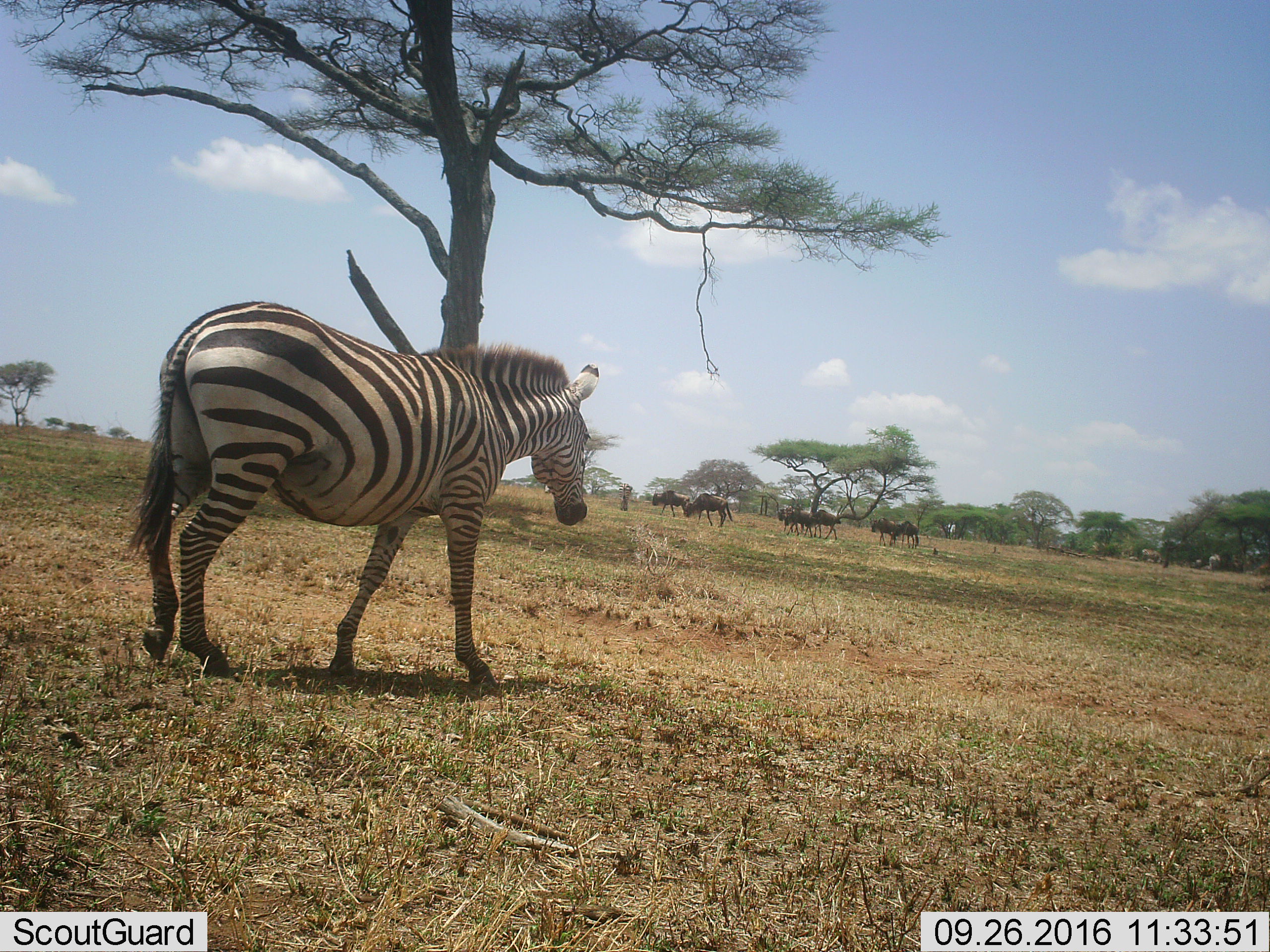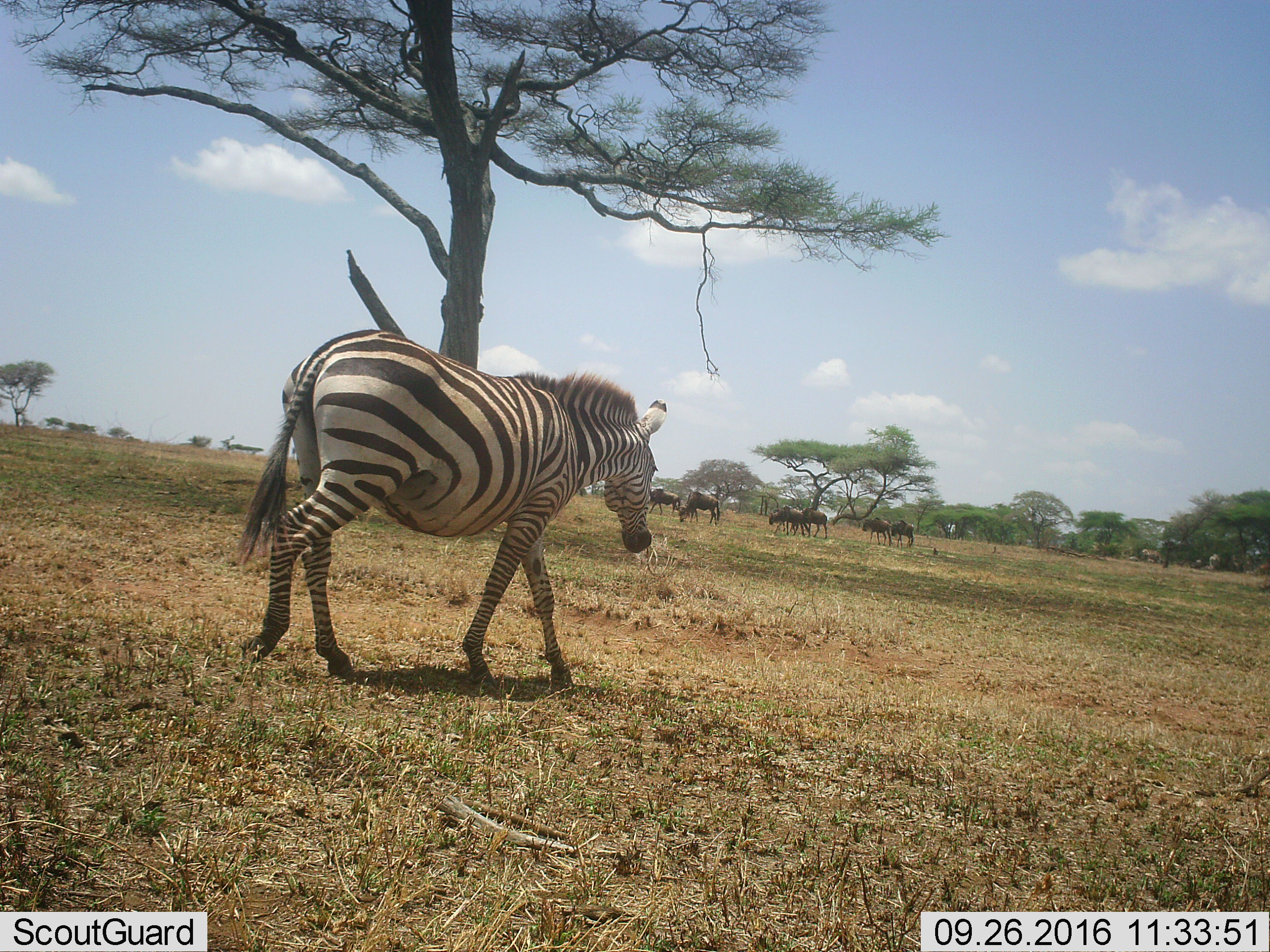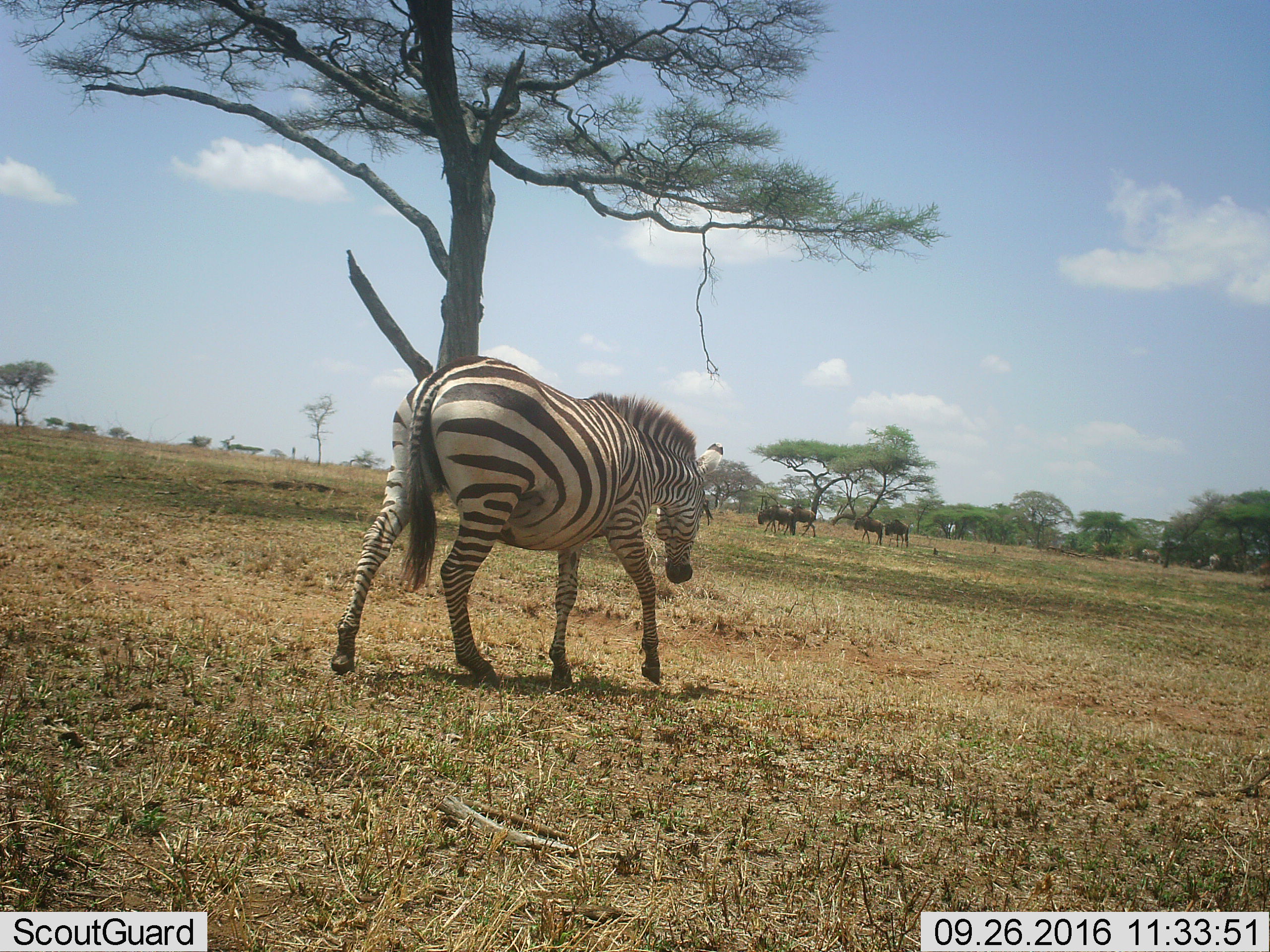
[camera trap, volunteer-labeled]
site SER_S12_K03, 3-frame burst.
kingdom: Animalia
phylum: Chordata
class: Mammalia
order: Artiodactyla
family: Bovidae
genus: Connochaetes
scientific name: Connochaetes taurinus taurinus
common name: blue wildebeest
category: wildebeestblue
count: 7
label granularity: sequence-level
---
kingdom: Animalia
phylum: Chordata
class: Mammalia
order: Perissodactyla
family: Equidae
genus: Equus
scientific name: Equus quagga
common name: plains zebra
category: zebraplains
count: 2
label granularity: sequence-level